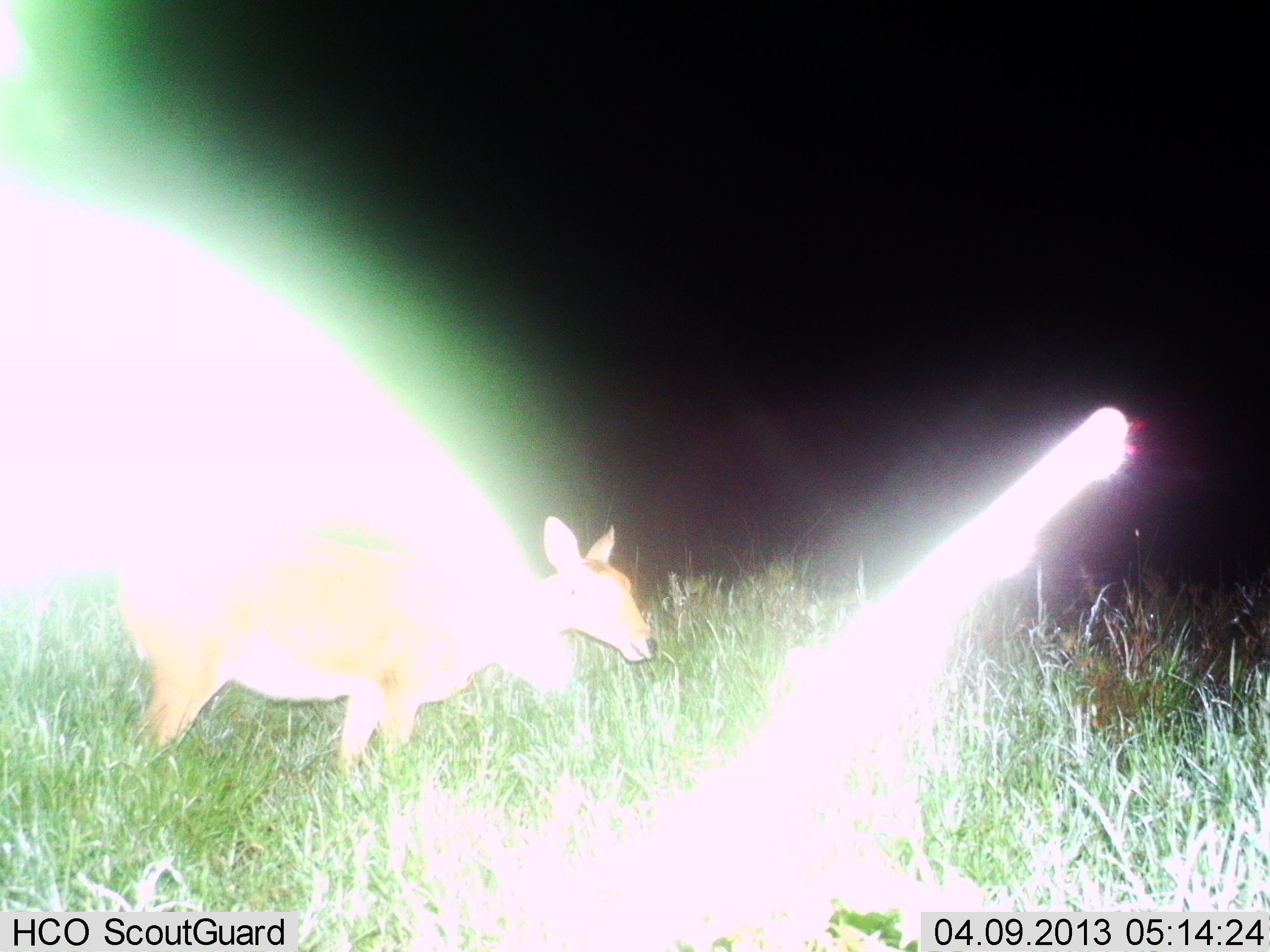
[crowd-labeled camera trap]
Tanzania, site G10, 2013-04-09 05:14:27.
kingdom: Animalia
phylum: Chordata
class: Mammalia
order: Artiodactyla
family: Bovidae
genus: Redunca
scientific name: Redunca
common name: reedbuck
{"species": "reedbuck (Redunca)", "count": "1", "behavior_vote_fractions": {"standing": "89%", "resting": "0%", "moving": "11%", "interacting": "0%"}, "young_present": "0%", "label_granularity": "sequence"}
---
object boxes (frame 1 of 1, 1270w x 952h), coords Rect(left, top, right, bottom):
animal: Rect(103, 515, 661, 781)